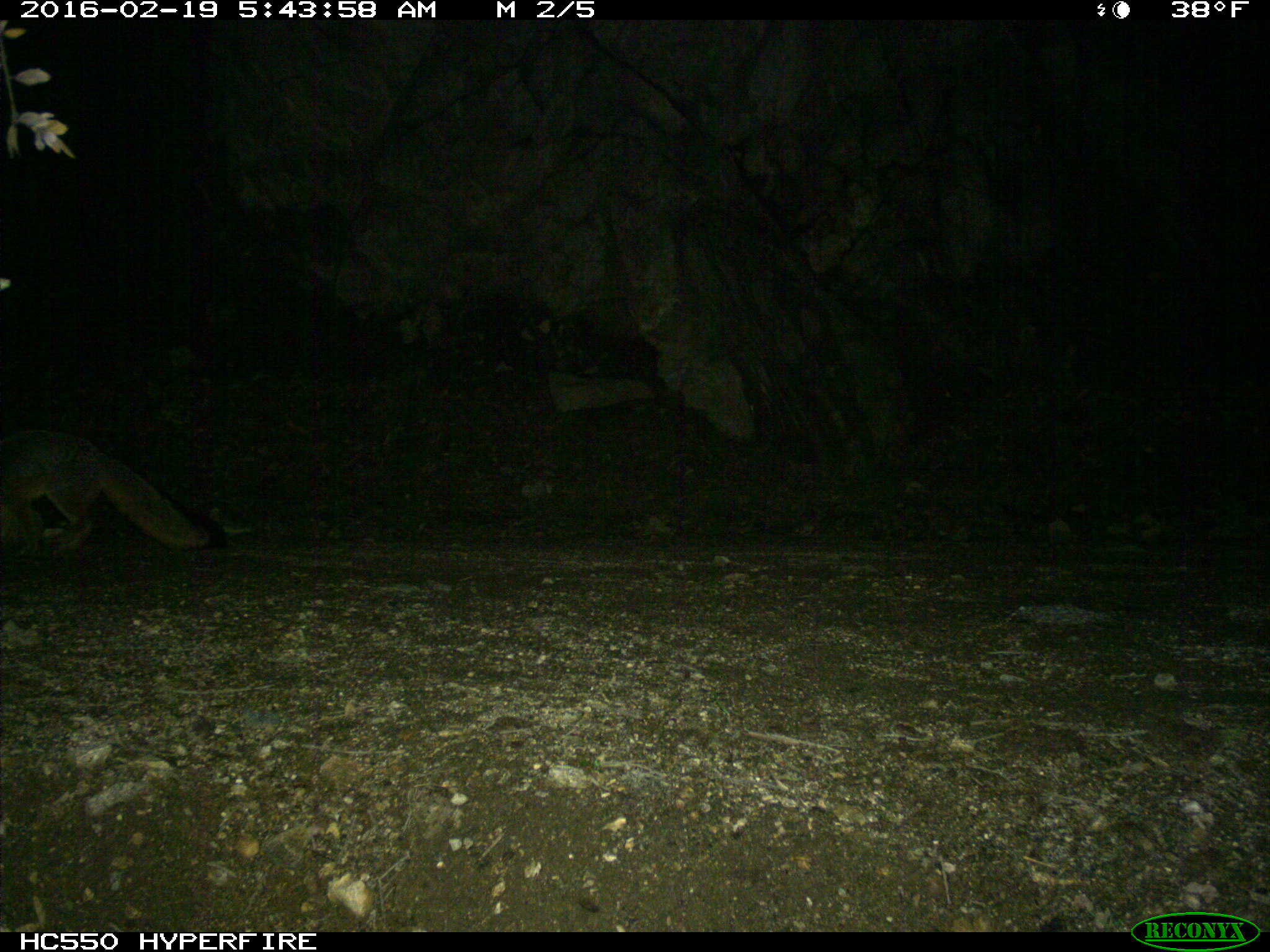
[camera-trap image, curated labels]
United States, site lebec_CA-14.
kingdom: Animalia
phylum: Chordata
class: Mammalia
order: Carnivora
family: Canidae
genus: Urocyon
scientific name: Urocyon cinereoargenteus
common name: gray fox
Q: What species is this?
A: Urocyon cinereoargenteus (gray fox).